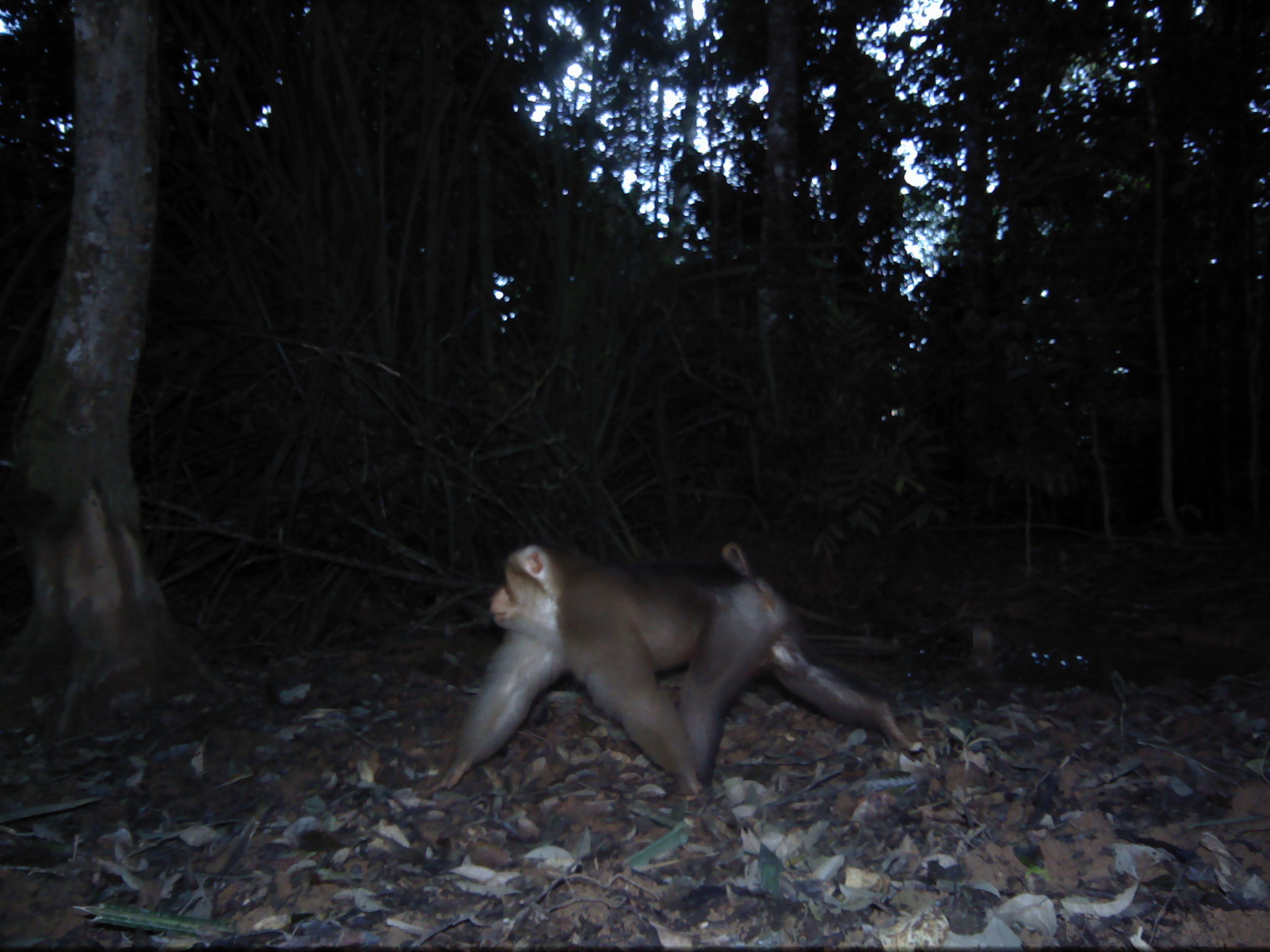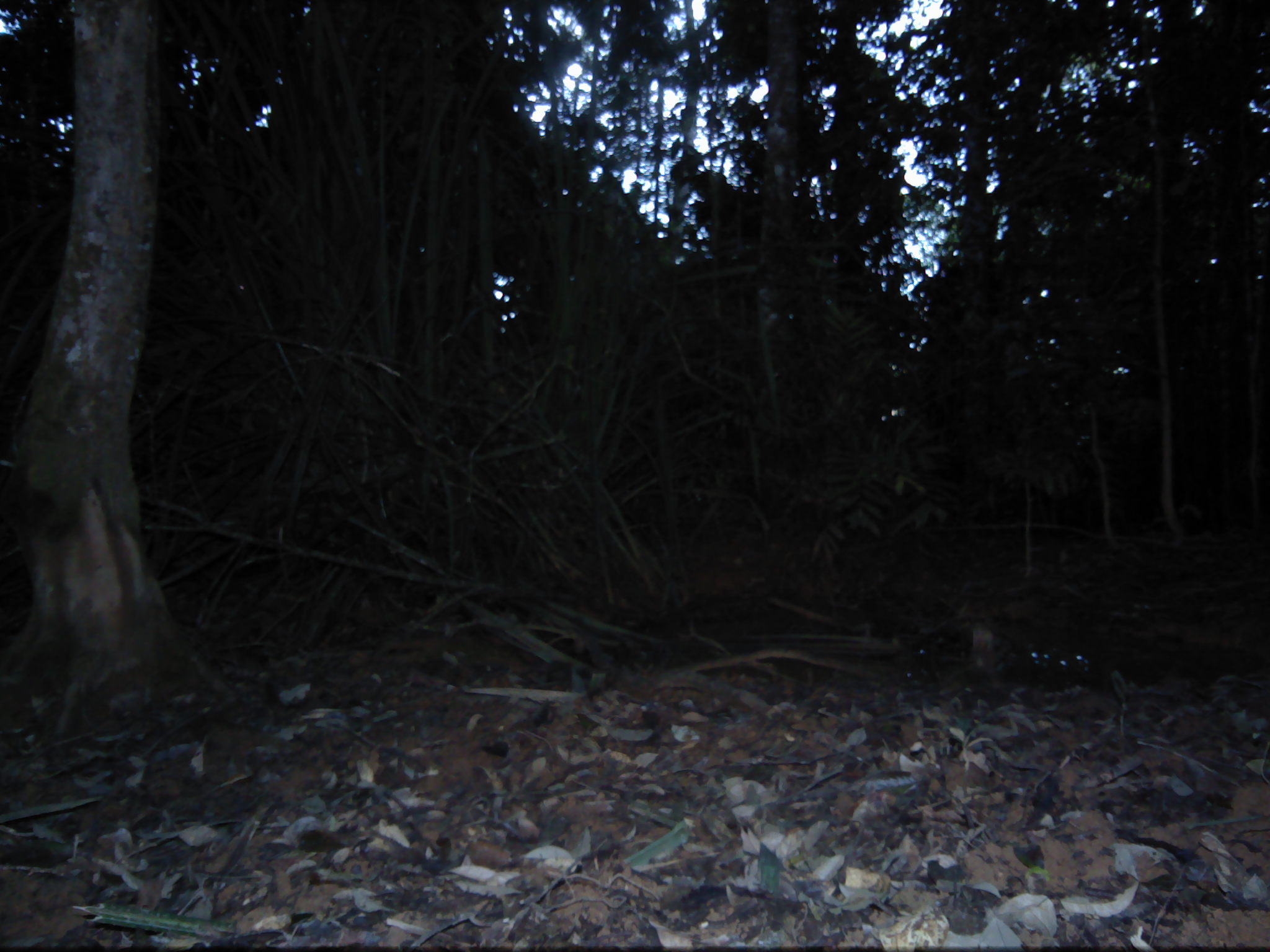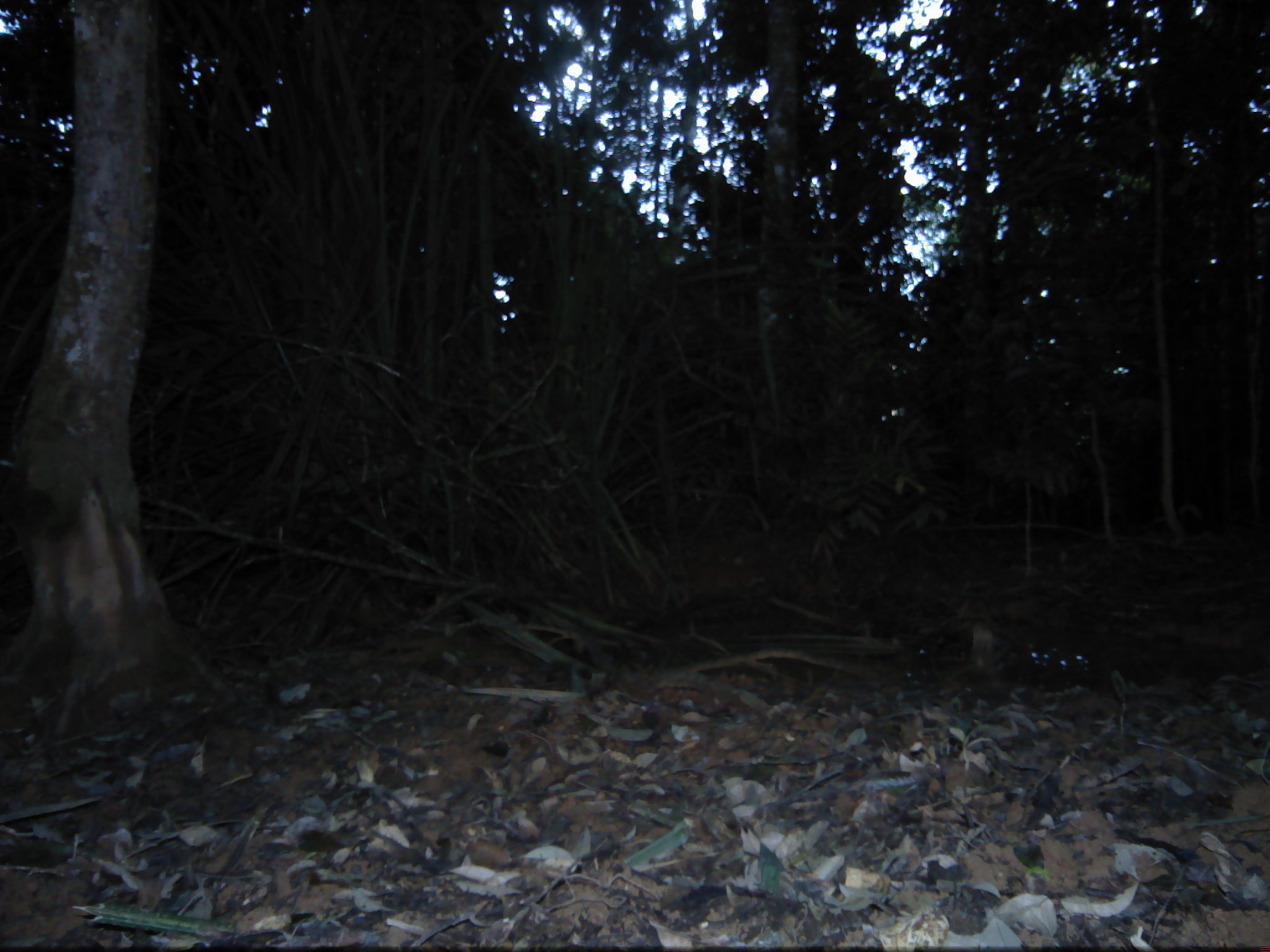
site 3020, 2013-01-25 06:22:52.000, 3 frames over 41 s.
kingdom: Animalia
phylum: Chordata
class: Mammalia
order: Primates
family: Cercopithecidae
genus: Macaca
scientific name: Macaca nemestrina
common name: southern pig-tailed macaque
Macaca nemestrina (southern pig-tailed macaque), count 1.